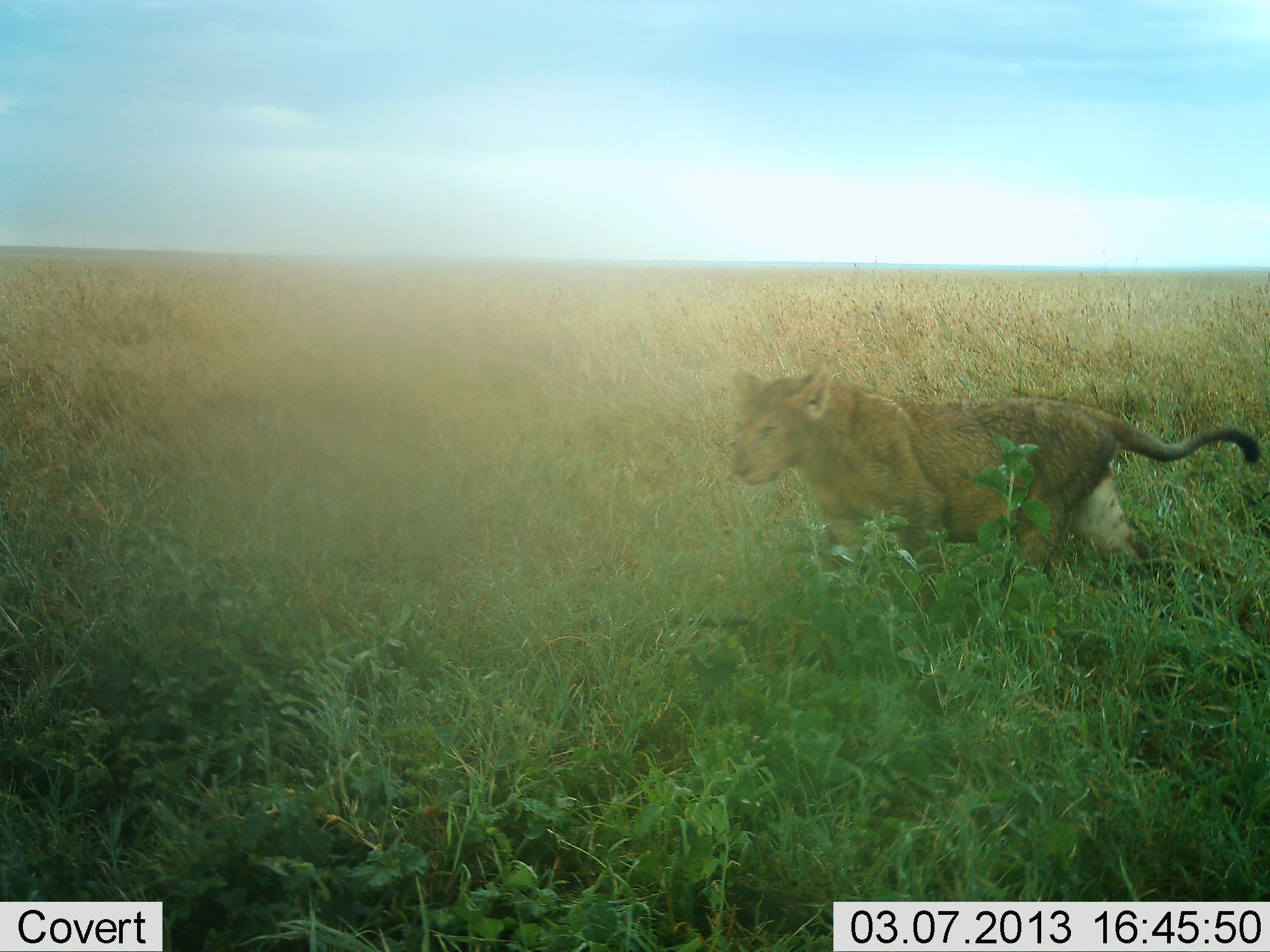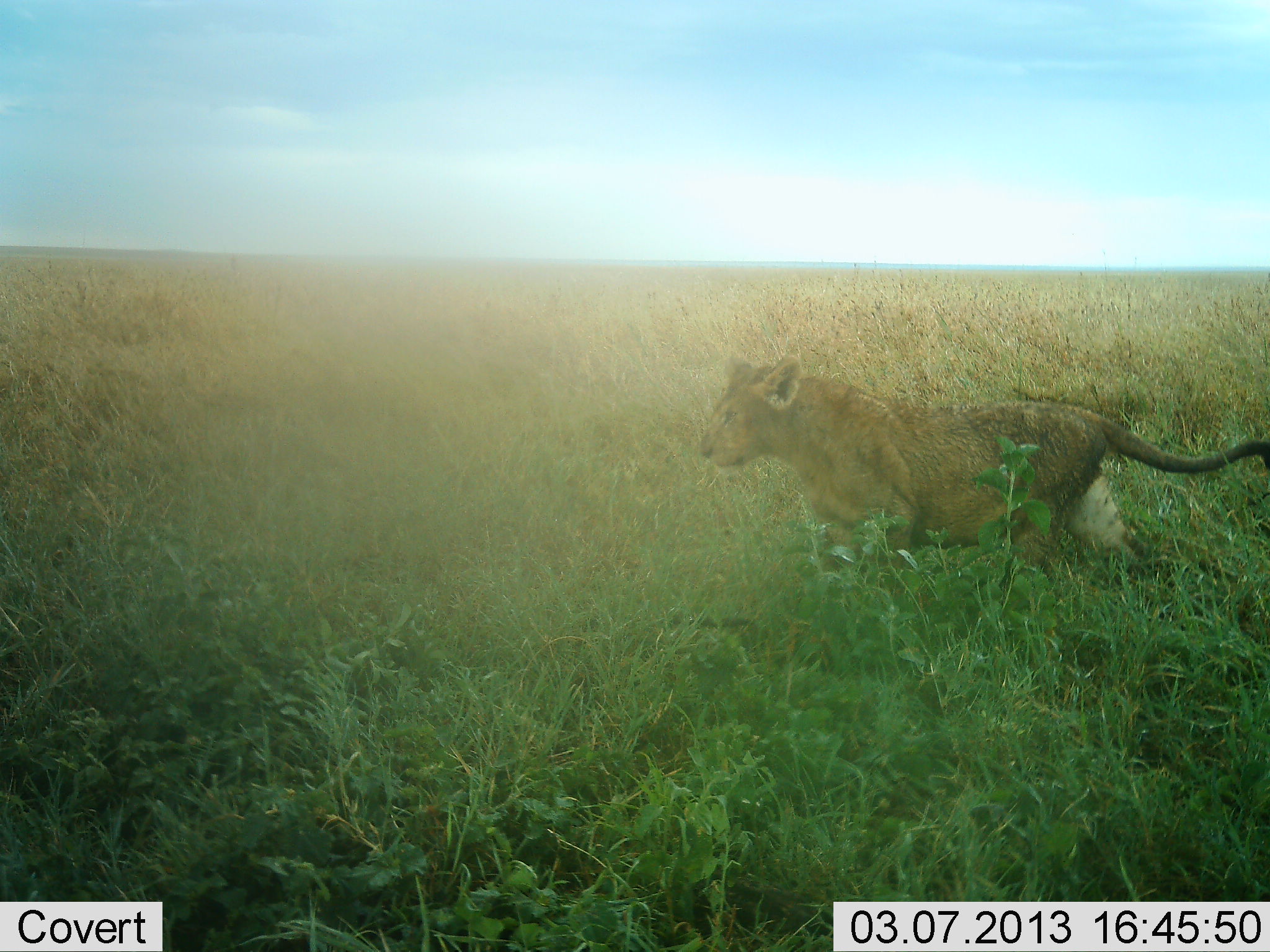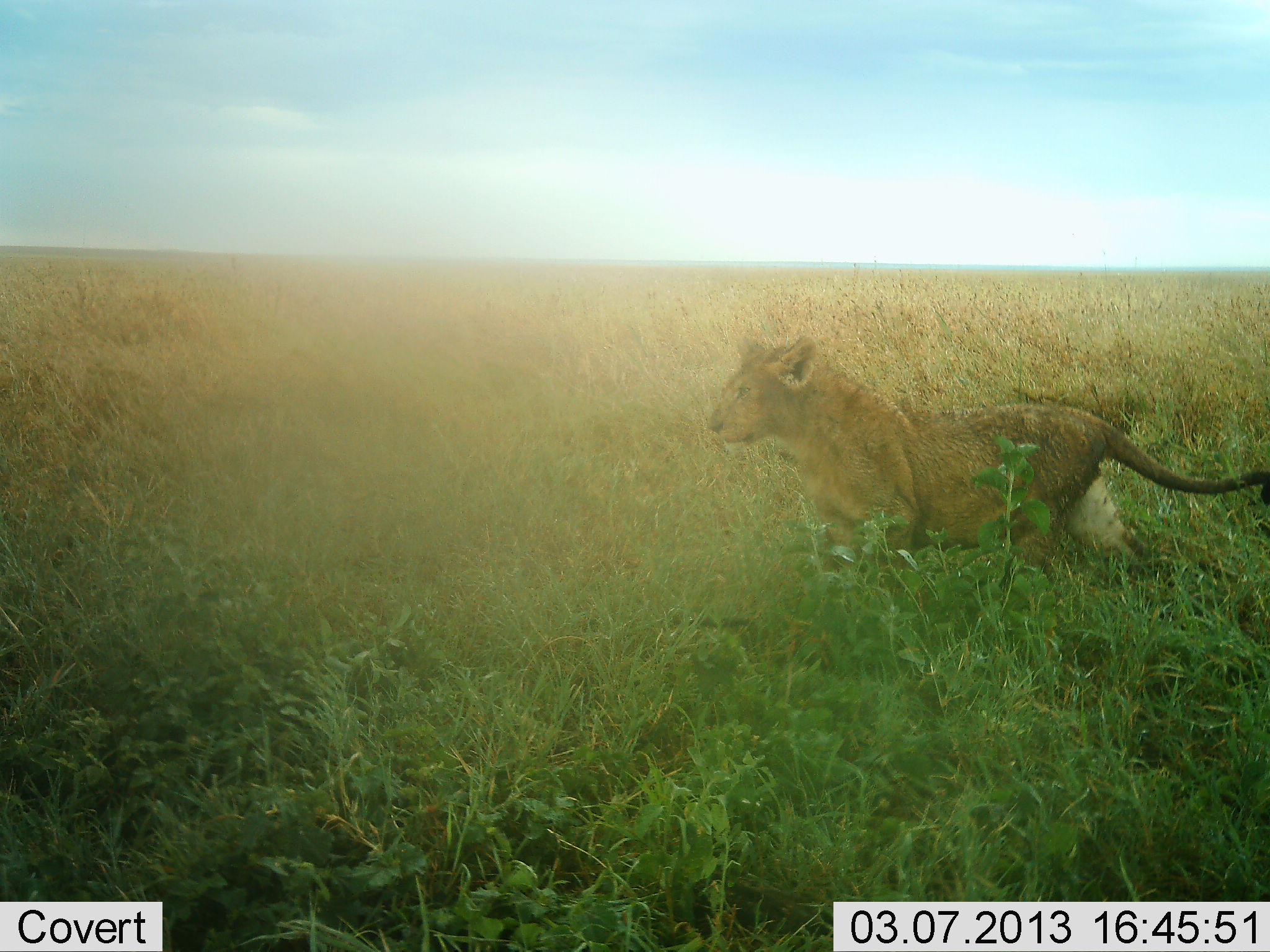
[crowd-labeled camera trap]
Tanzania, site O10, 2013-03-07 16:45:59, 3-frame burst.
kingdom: Animalia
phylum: Chordata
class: Mammalia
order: Carnivora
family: Felidae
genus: Panthera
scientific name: Panthera leo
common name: lion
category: lionfemale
Lionfemale (lion) (Panthera leo), count 1. Behavior (volunteer vote fractions): standing 50%, resting 6%, moving 44%, interacting 6%. Young present (vote fraction): 28%. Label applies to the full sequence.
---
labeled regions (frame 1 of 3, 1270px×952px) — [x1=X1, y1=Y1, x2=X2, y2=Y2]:
animal: [x1=727, y1=362, x2=1262, y2=581]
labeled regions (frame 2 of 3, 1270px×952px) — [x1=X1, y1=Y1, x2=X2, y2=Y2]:
animal: [x1=698, y1=354, x2=1270, y2=575]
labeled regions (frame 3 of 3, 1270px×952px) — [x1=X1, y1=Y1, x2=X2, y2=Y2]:
animal: [x1=707, y1=335, x2=1270, y2=568]